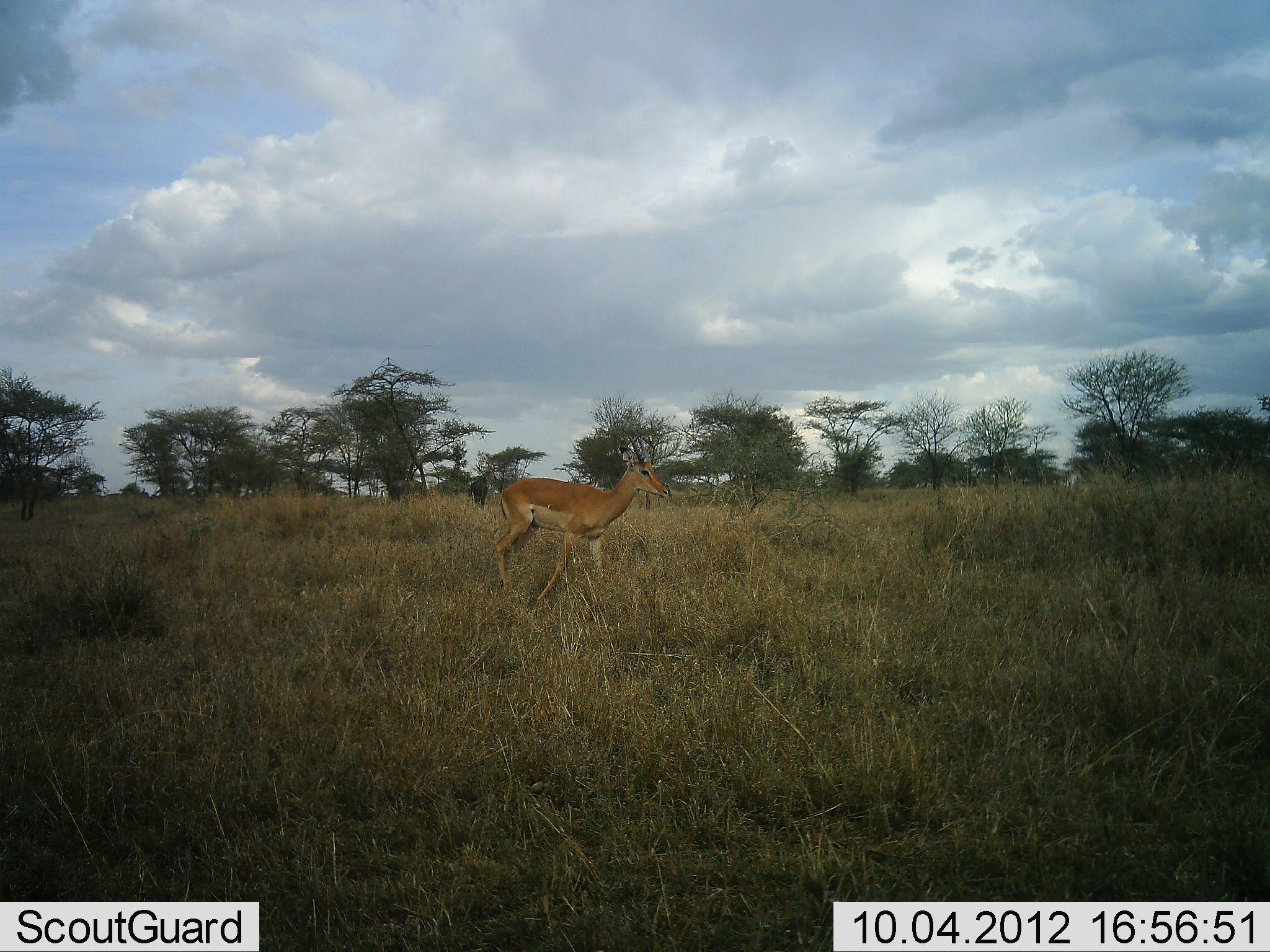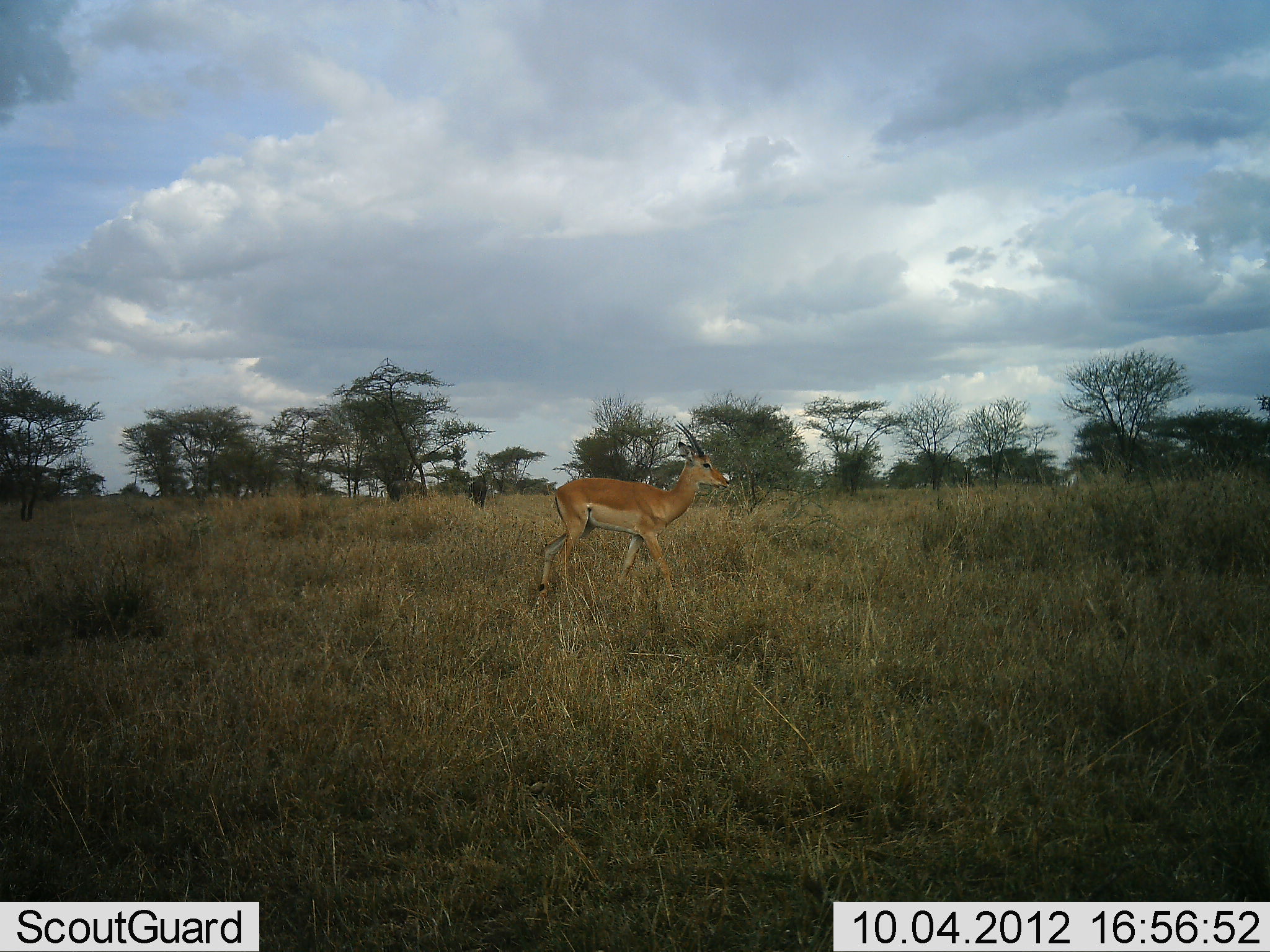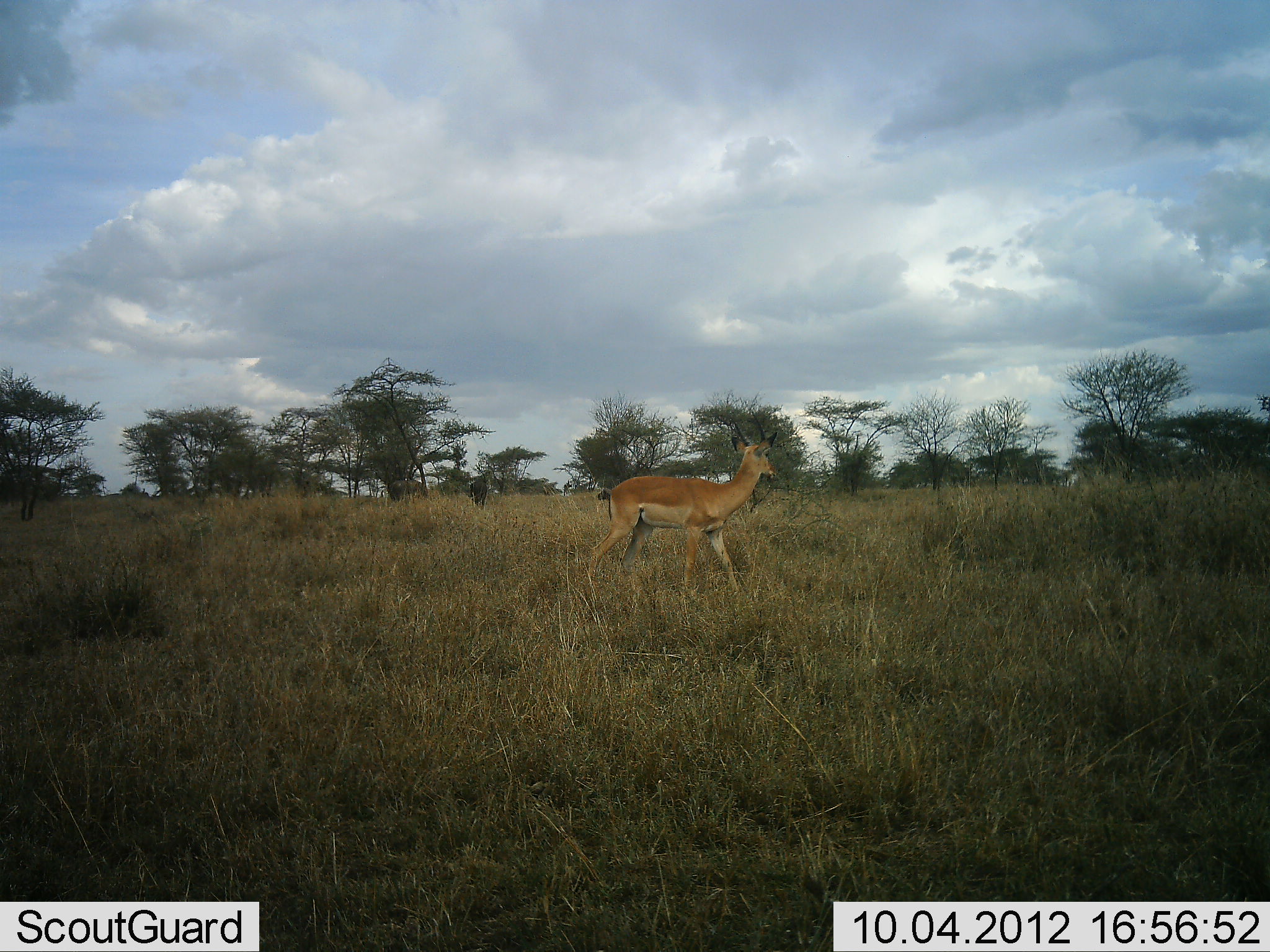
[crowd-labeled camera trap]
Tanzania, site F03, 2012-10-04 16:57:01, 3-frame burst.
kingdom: Animalia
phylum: Chordata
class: Mammalia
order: Artiodactyla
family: Bovidae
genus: Aepyceros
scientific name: Aepyceros melampus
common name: impala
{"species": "impala (Aepyceros melampus)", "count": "1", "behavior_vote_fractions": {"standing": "0%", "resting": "0%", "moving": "100%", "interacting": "0%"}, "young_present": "0%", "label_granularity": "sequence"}